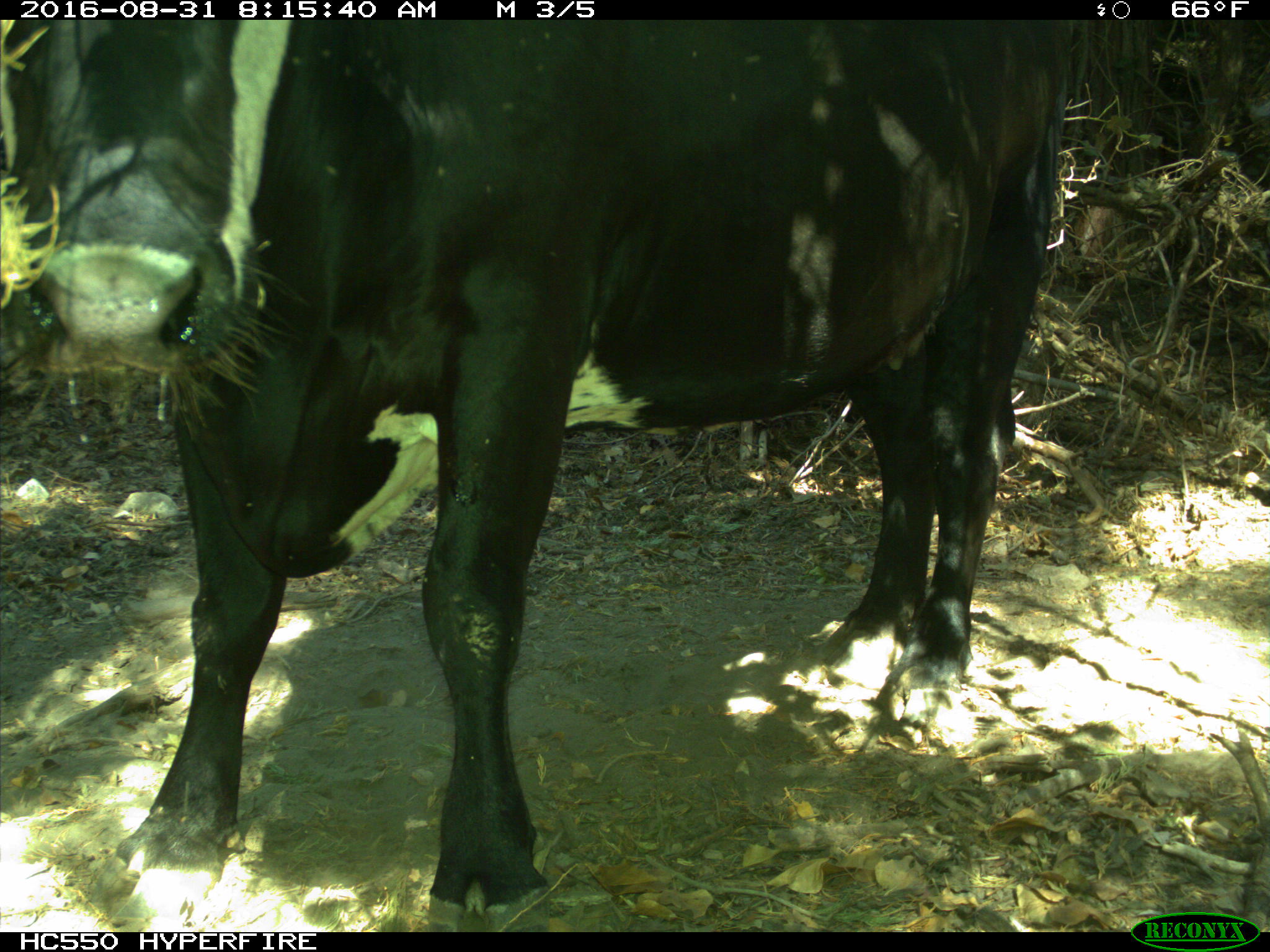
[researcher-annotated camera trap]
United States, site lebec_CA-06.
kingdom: Animalia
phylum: Chordata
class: Mammalia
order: Artiodactyla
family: Bovidae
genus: Bos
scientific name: Bos taurus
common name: domestic cow